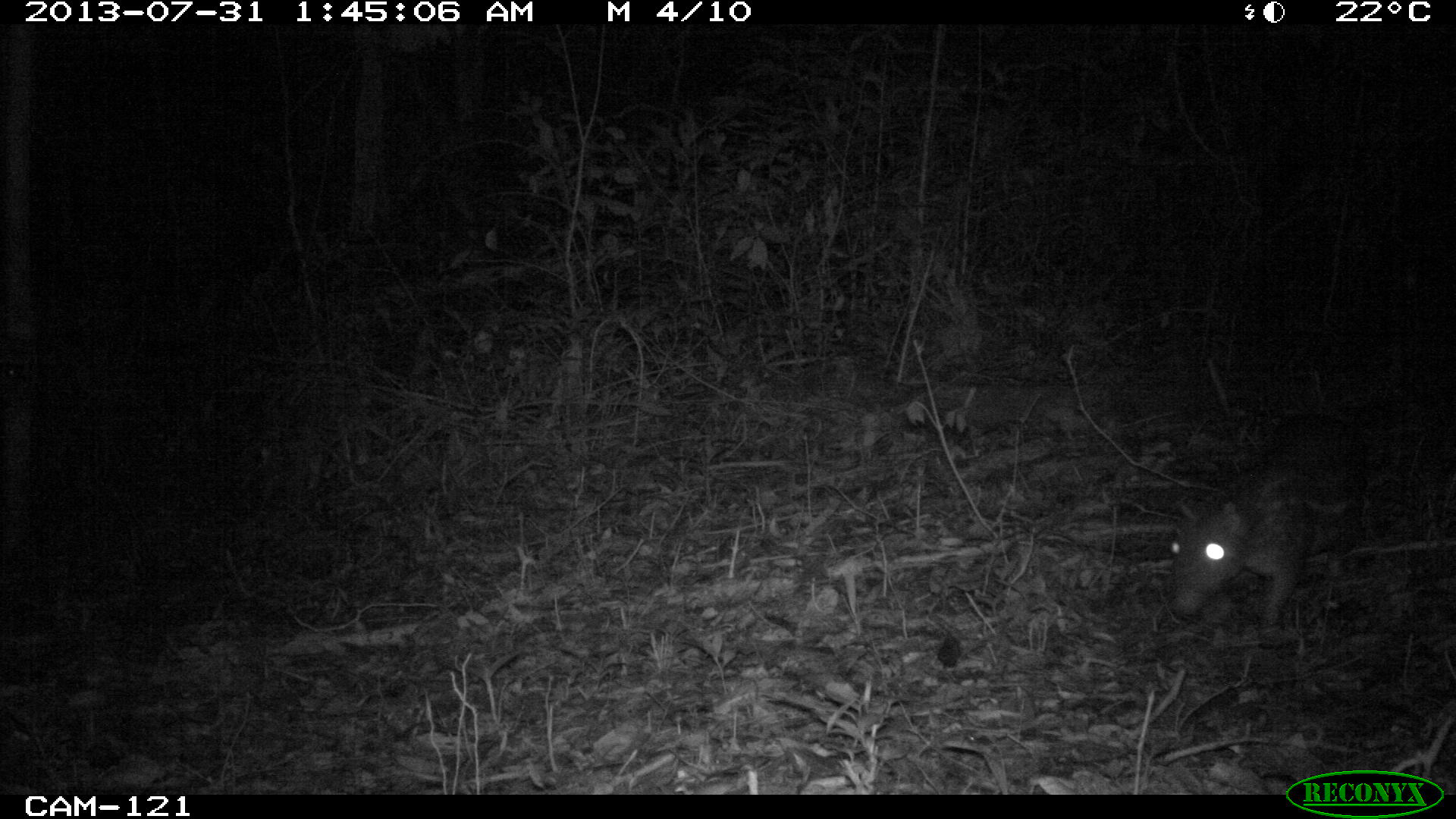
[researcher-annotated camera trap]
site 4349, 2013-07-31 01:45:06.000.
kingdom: Animalia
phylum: Chordata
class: Mammalia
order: Rodentia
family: Cuniculidae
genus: Cuniculus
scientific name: Cuniculus paca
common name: lowland paca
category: agouti paca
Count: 1.